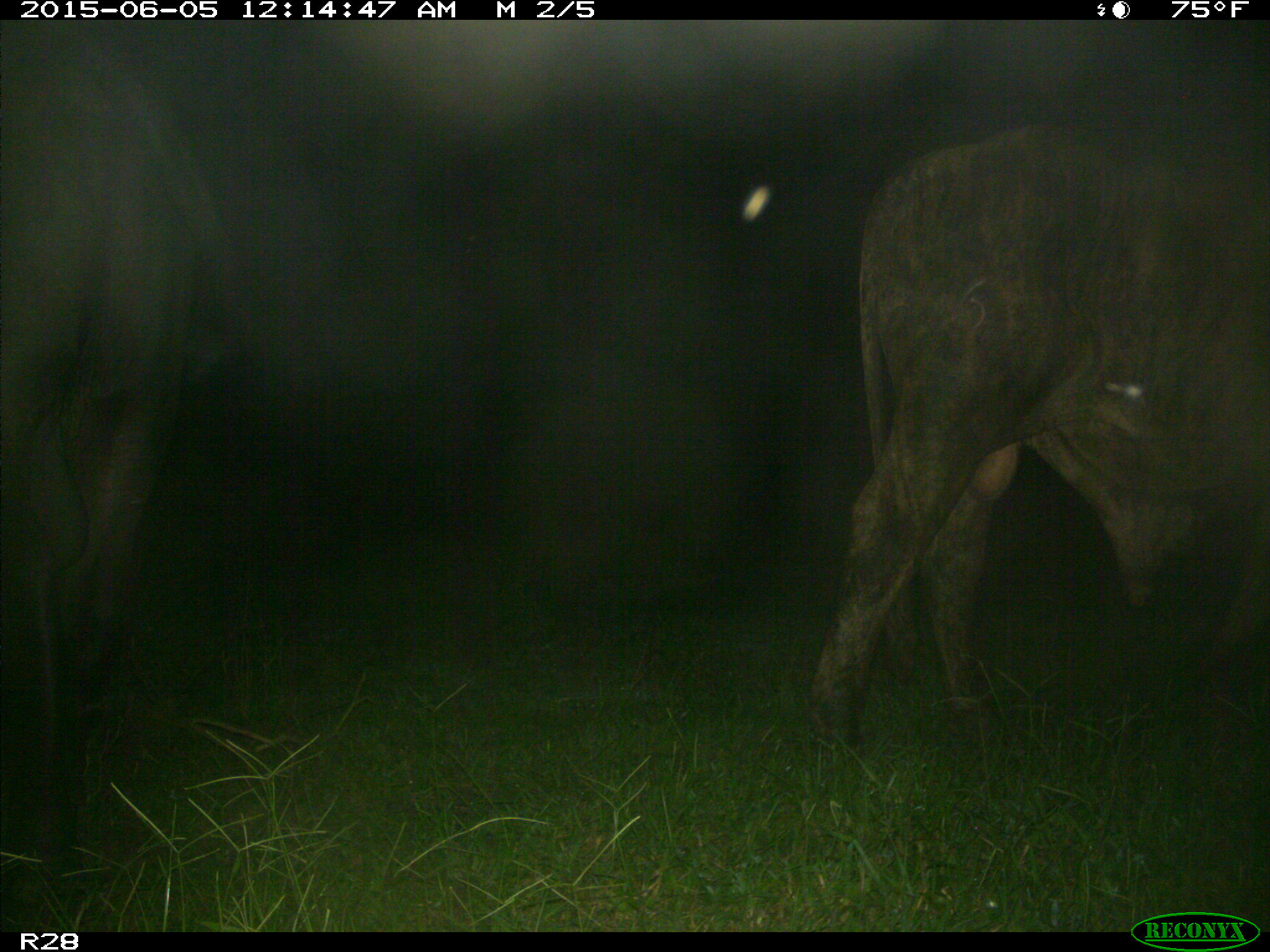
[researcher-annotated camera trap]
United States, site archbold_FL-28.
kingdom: Animalia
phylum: Chordata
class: Mammalia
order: Artiodactyla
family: Bovidae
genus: Bos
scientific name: Bos taurus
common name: domestic cow